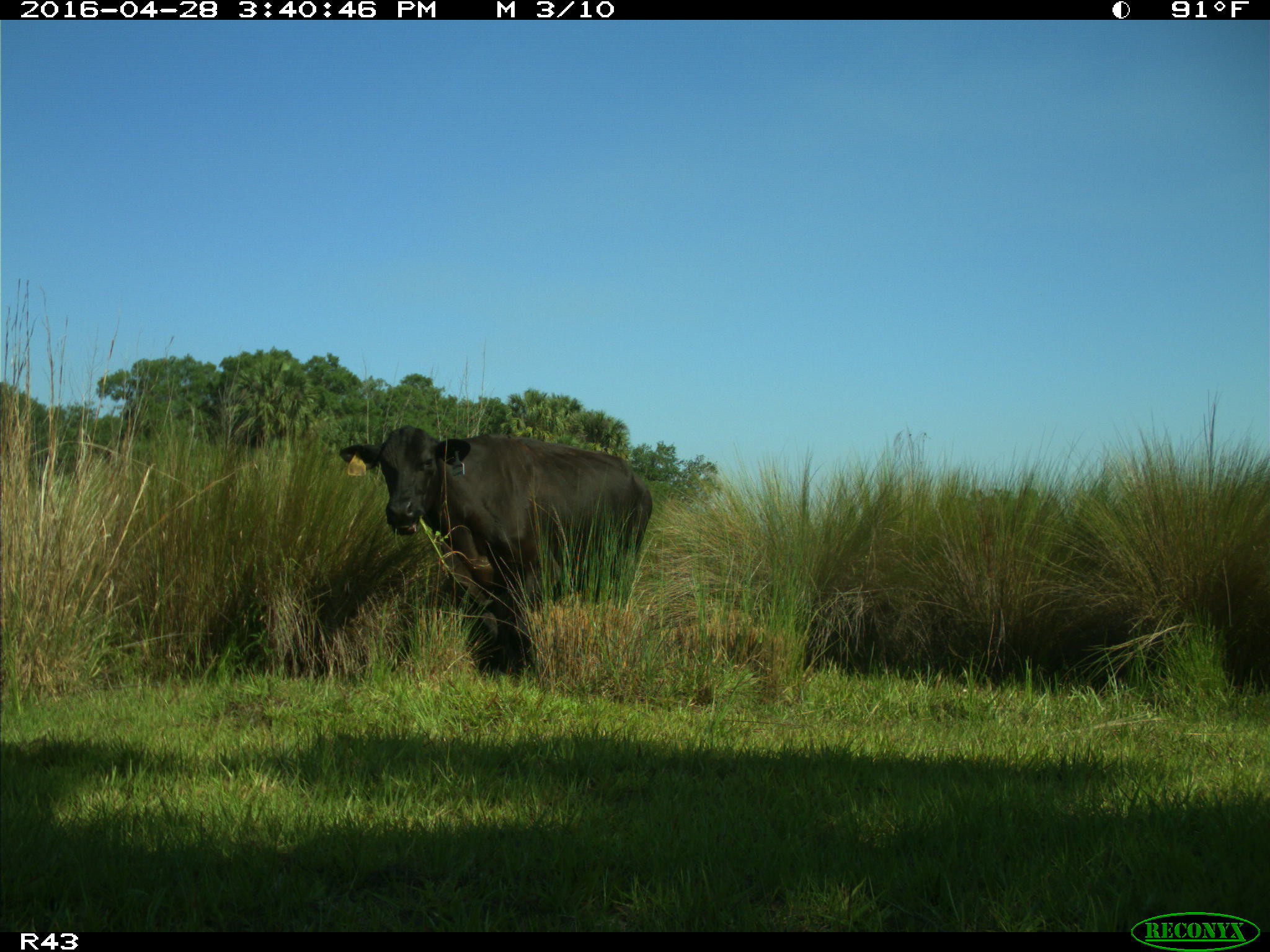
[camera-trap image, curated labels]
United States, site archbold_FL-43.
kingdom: Animalia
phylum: Chordata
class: Mammalia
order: Artiodactyla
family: Bovidae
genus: Bos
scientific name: Bos taurus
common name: domestic cow